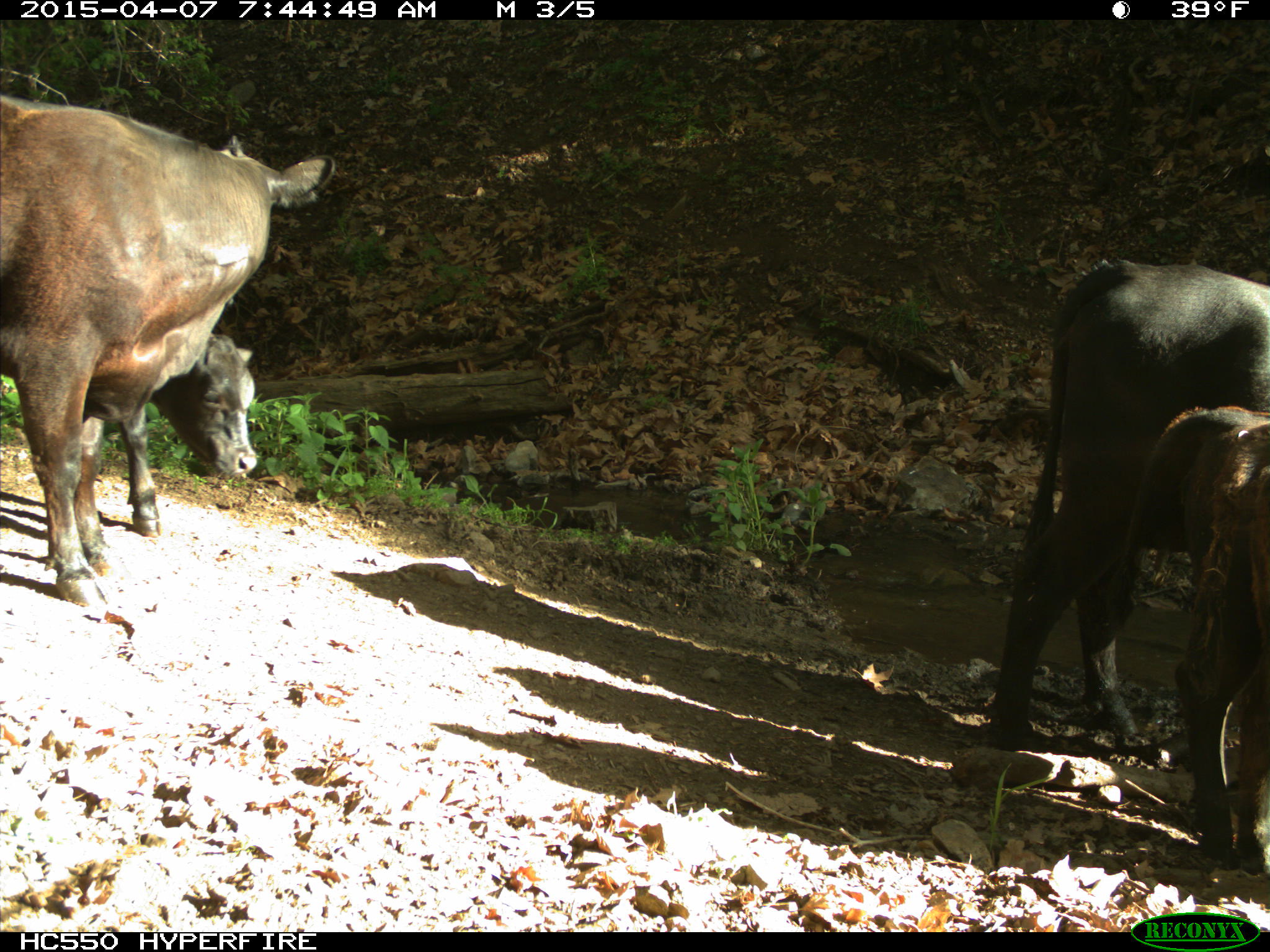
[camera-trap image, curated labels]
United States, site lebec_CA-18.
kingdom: Animalia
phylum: Chordata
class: Mammalia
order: Artiodactyla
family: Bovidae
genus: Bos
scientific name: Bos taurus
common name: domestic cow